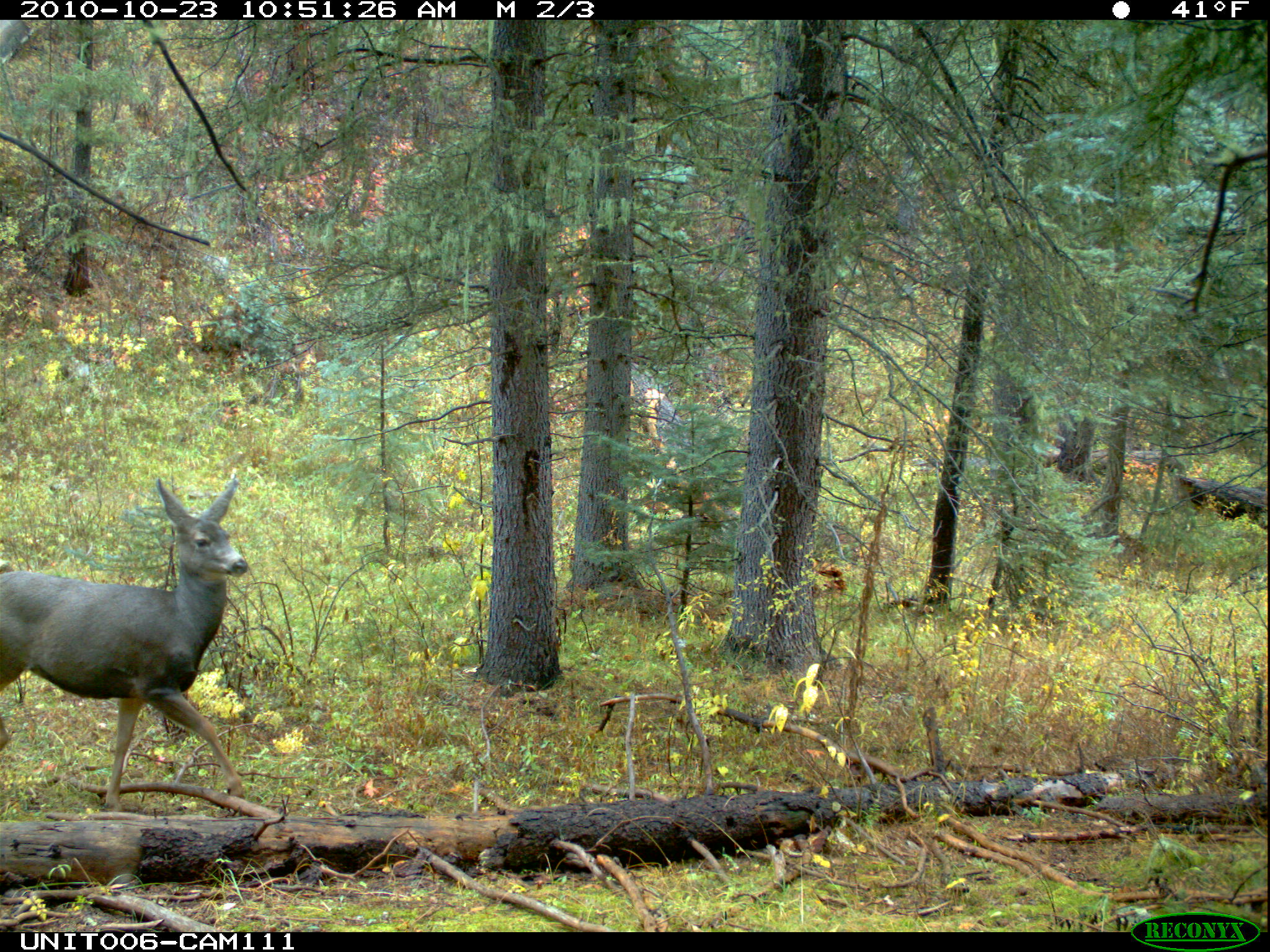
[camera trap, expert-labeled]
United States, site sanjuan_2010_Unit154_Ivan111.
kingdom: Animalia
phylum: Chordata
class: Mammalia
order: Artiodactyla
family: Cervidae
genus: Odocoileus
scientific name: Odocoileus hemionus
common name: mule deer